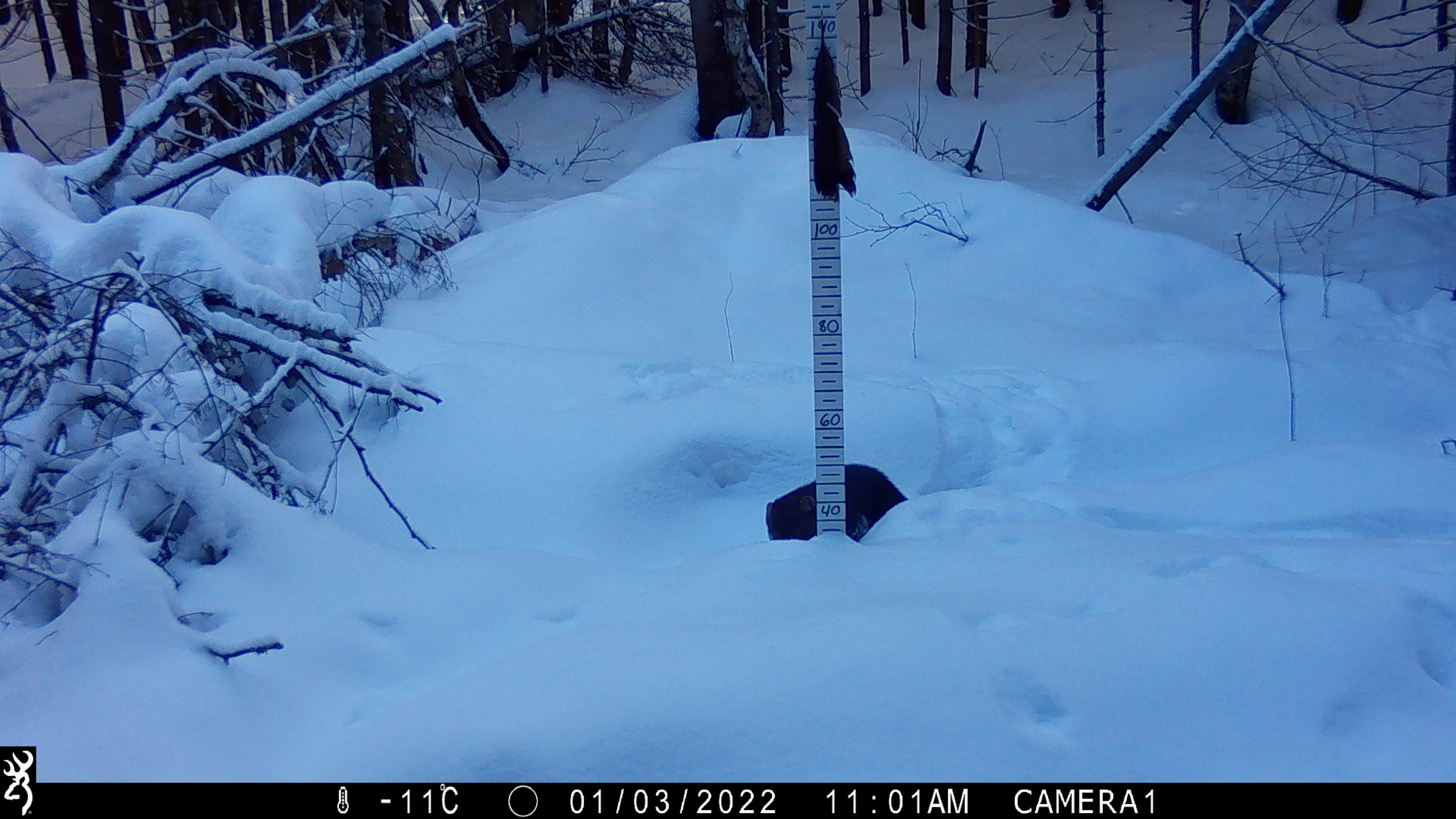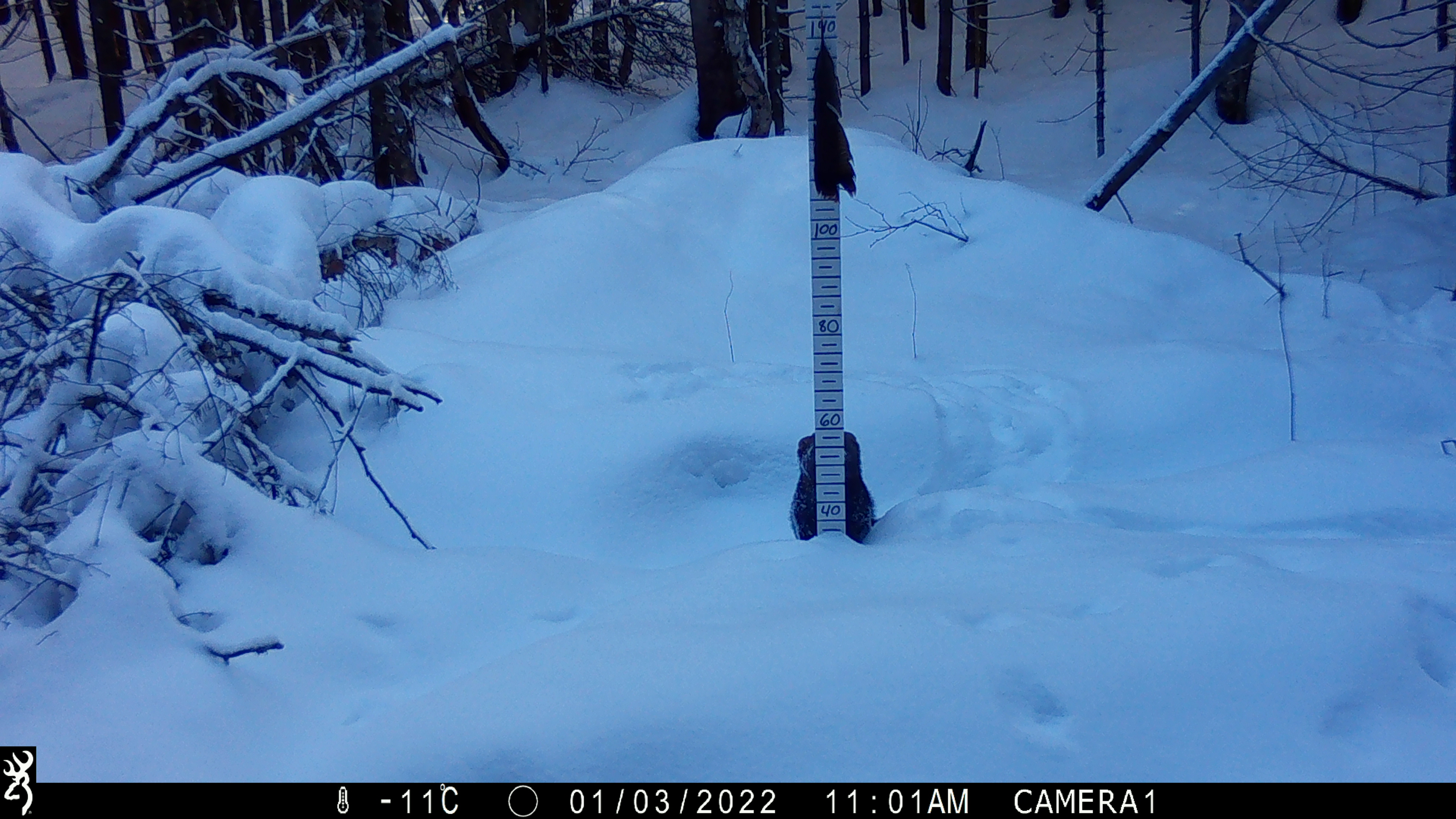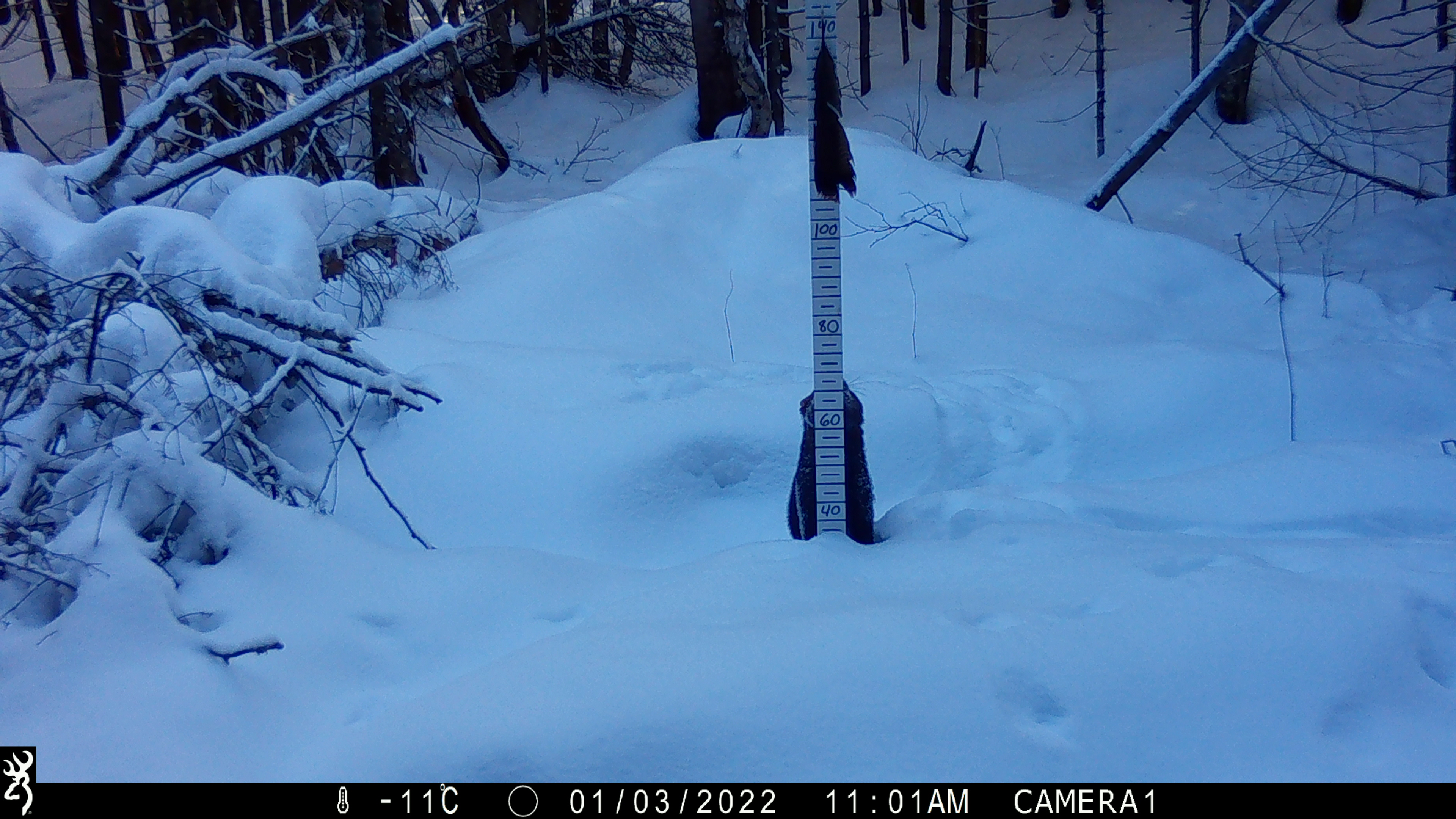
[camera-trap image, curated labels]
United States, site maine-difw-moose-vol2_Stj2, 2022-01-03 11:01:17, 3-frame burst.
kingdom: Animalia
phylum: Chordata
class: Mammalia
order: Carnivora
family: Mustelidae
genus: Pekania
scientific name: Pekania pennanti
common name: fisher